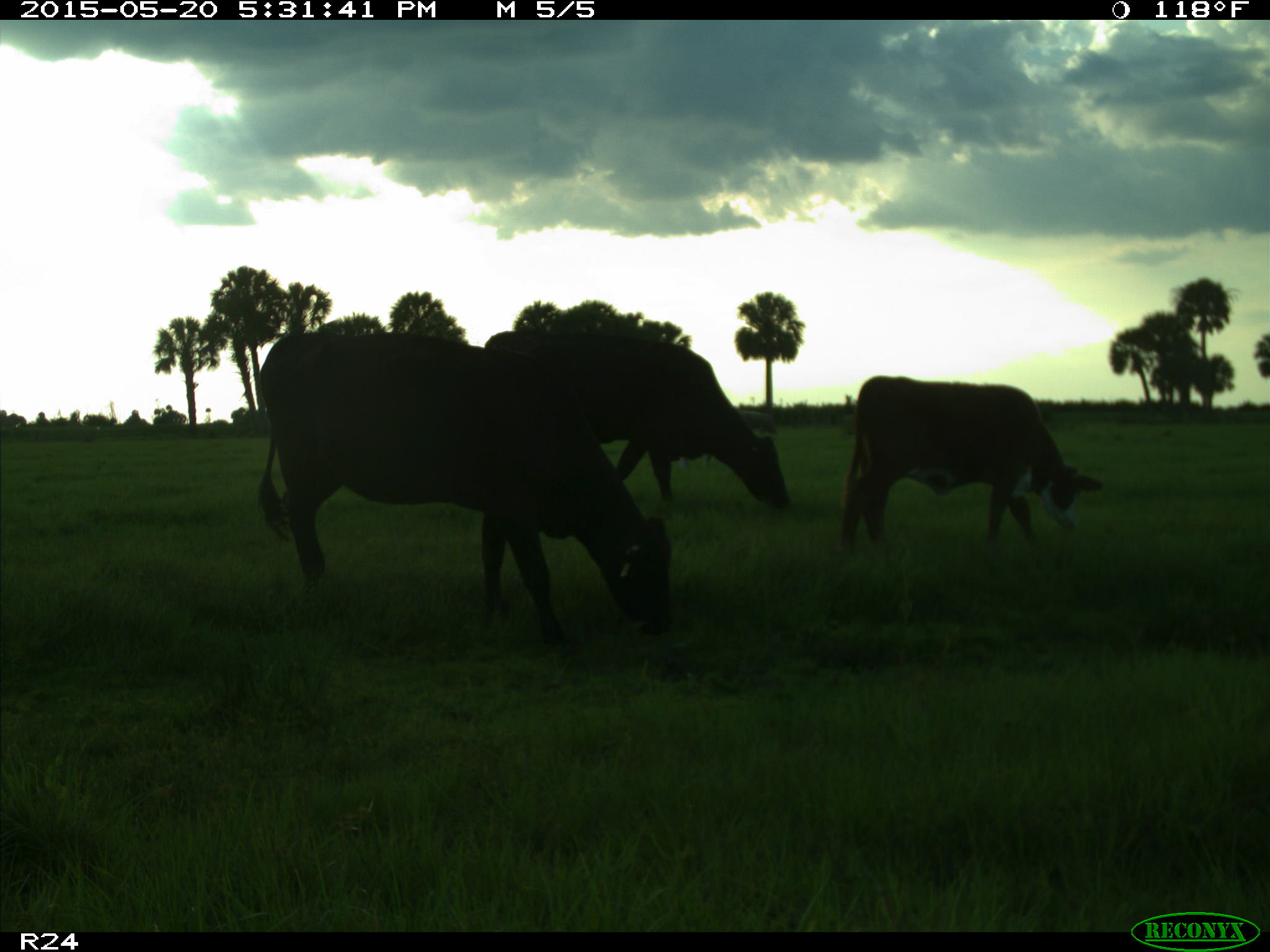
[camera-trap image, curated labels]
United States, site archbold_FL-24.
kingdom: Animalia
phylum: Chordata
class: Mammalia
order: Artiodactyla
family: Bovidae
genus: Bos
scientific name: Bos taurus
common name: domestic cow